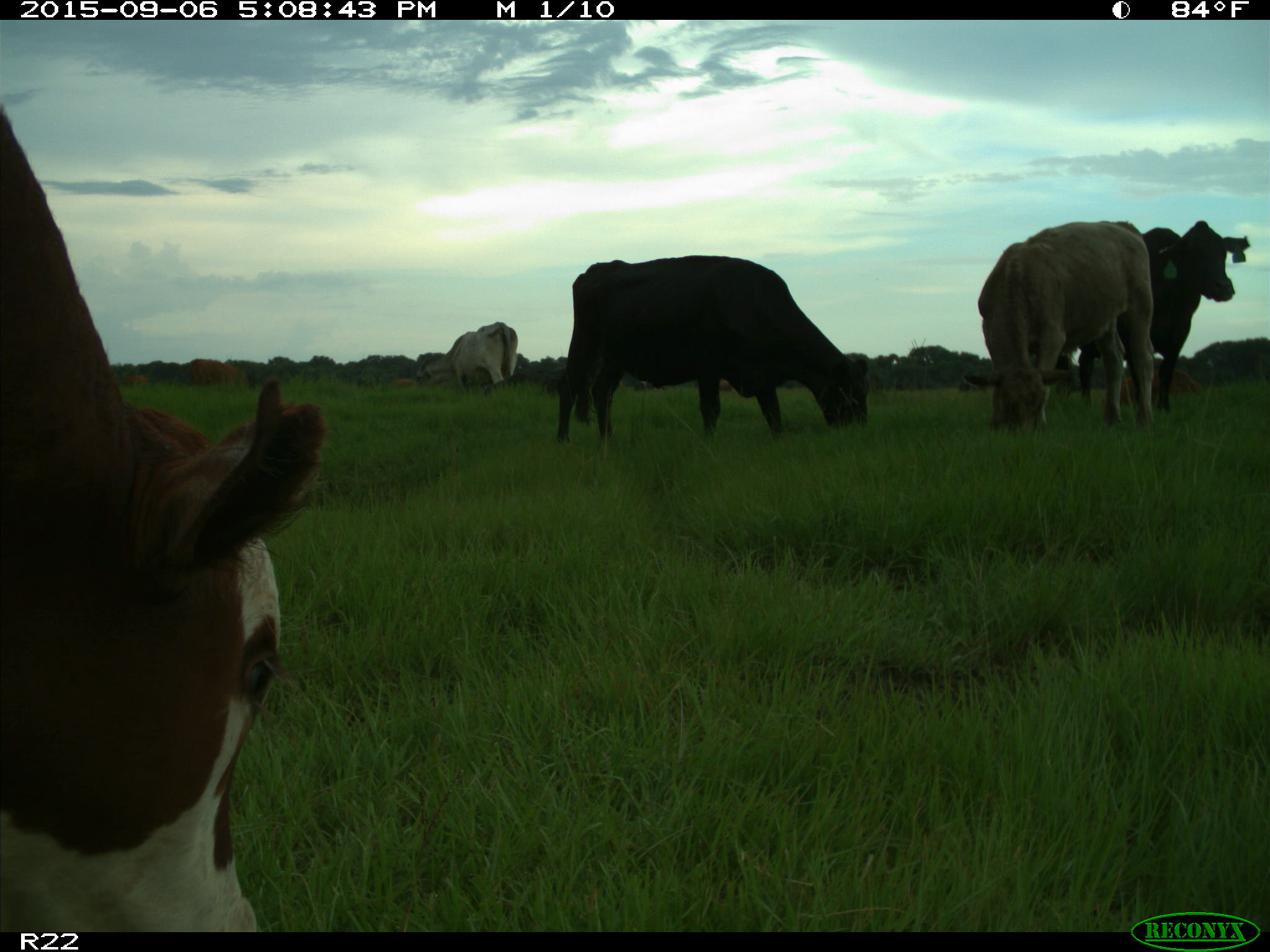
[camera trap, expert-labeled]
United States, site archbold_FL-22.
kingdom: Animalia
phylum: Chordata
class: Mammalia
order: Artiodactyla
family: Bovidae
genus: Bos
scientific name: Bos taurus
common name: domestic cow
Bos taurus (domestic cow).